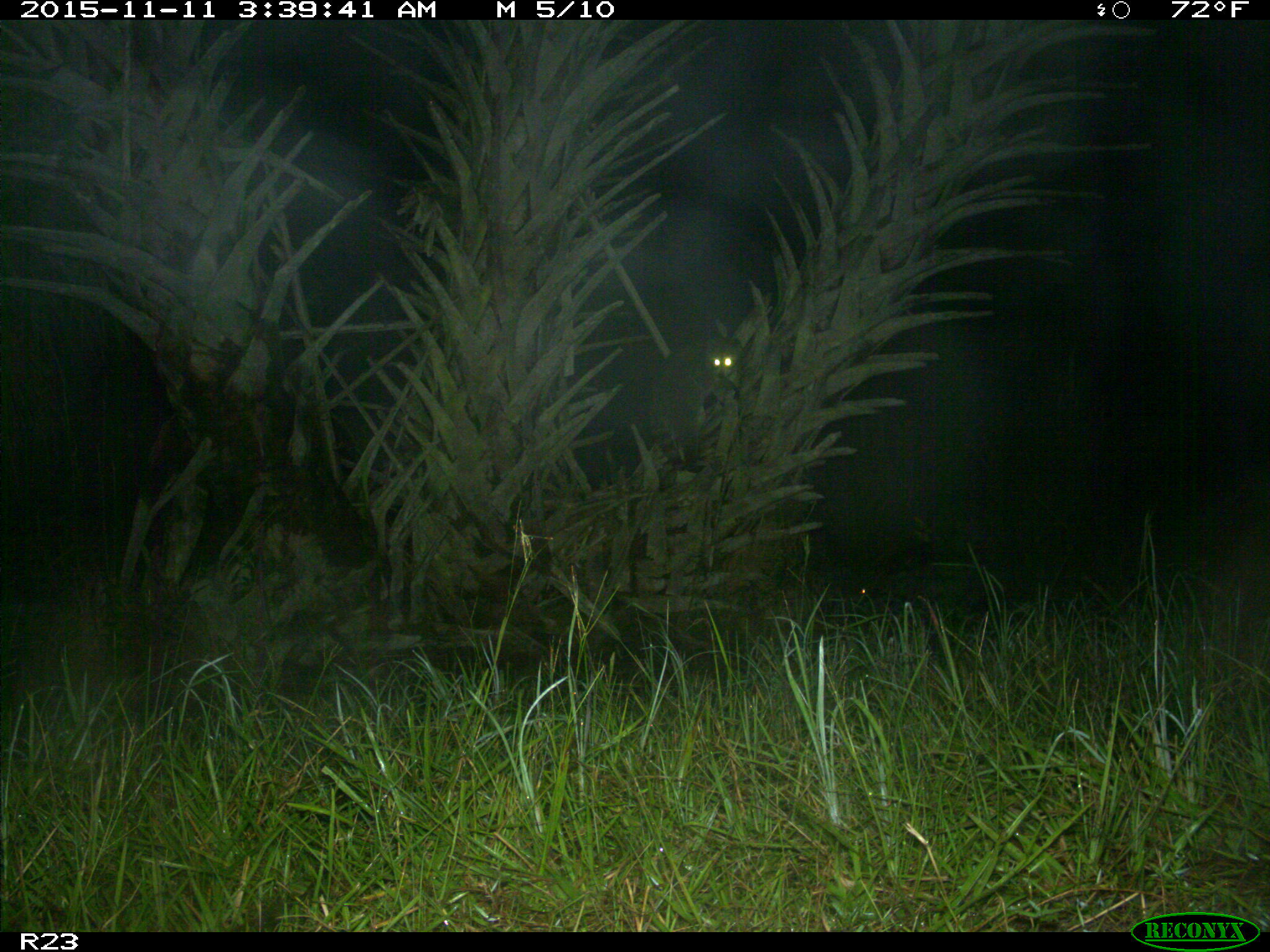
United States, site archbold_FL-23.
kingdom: Animalia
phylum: Chordata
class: Mammalia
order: Artiodactyla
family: Suidae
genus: Sus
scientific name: Sus scrofa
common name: wild boar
Sus scrofa (wild boar).